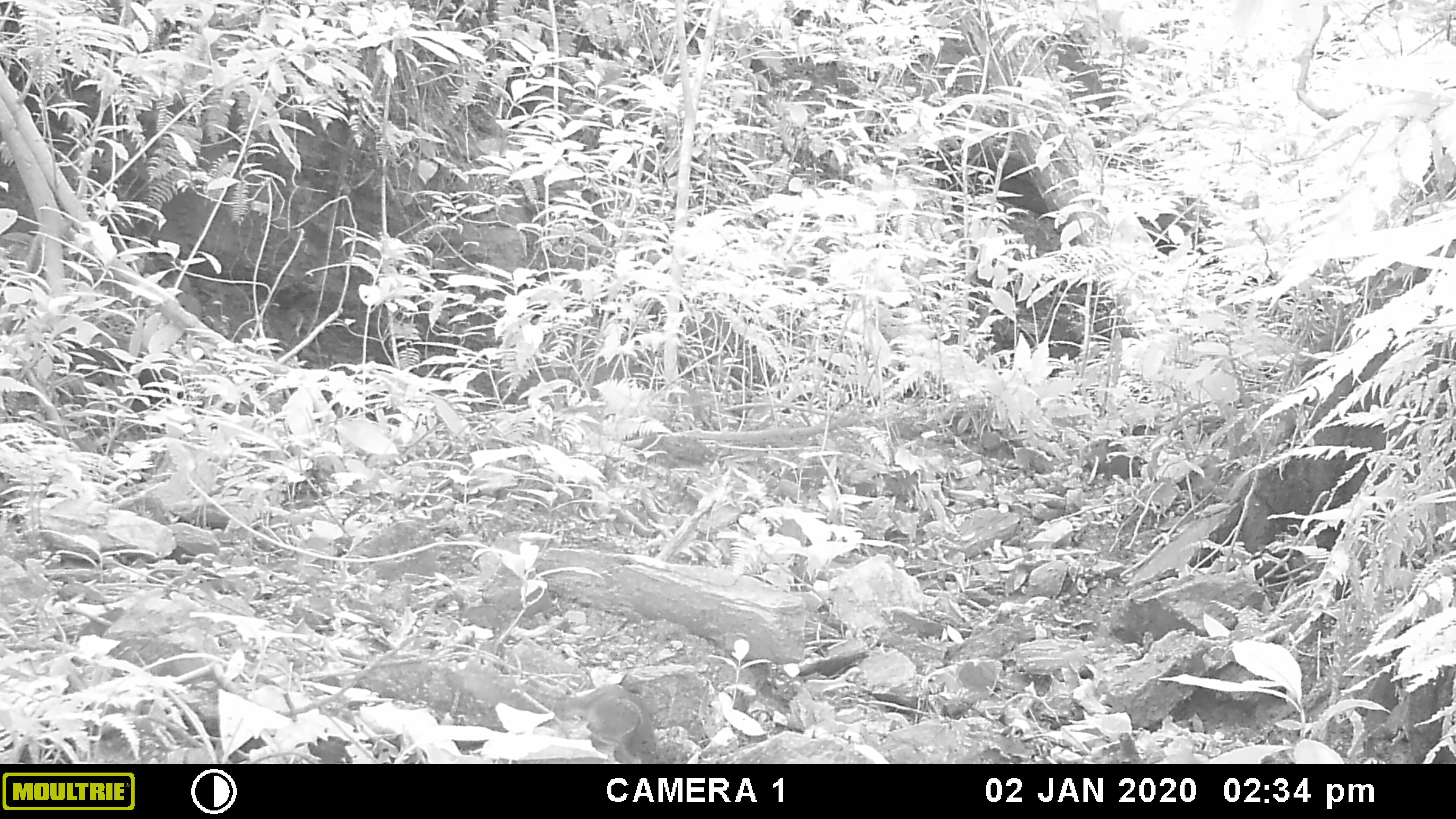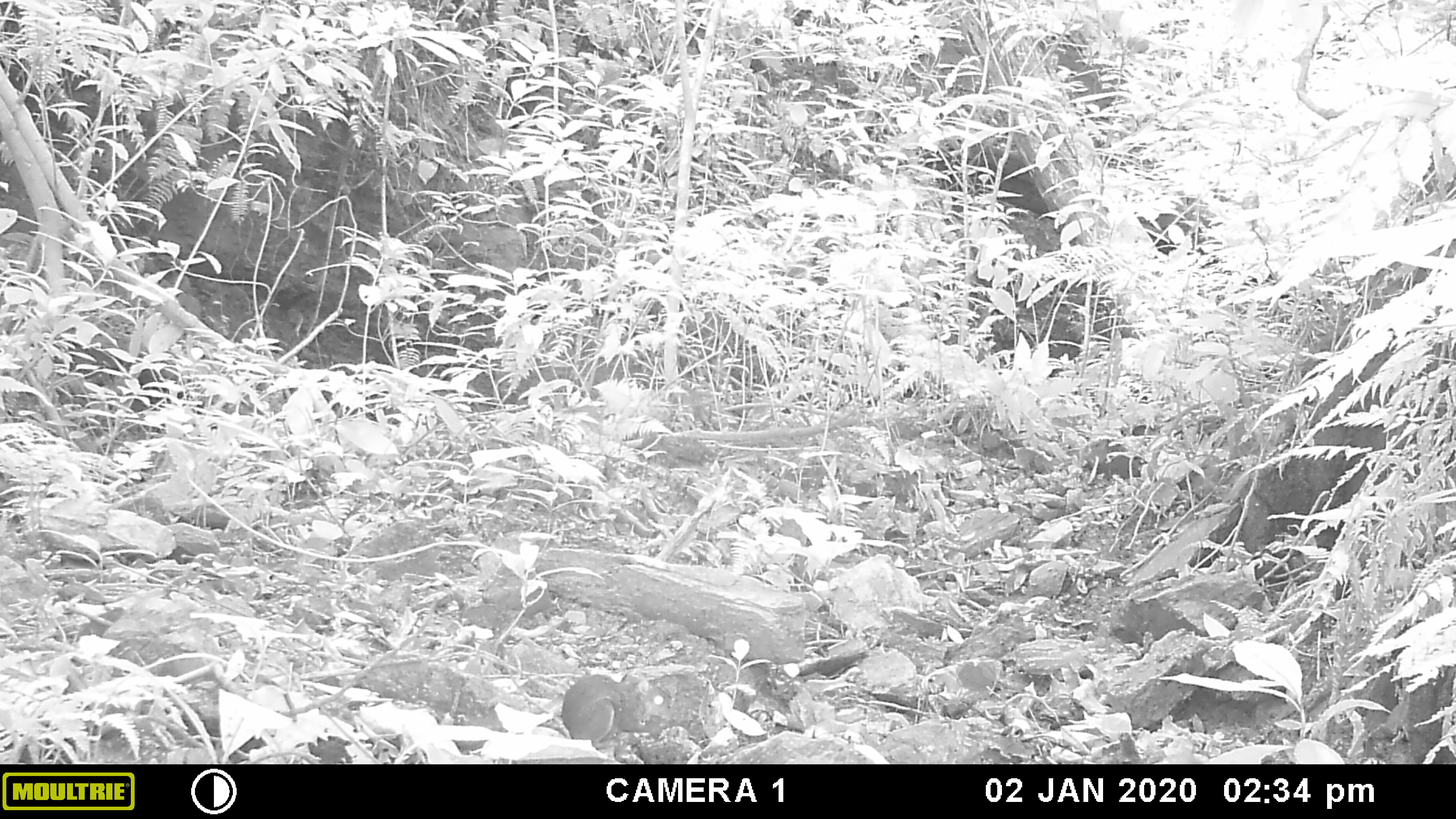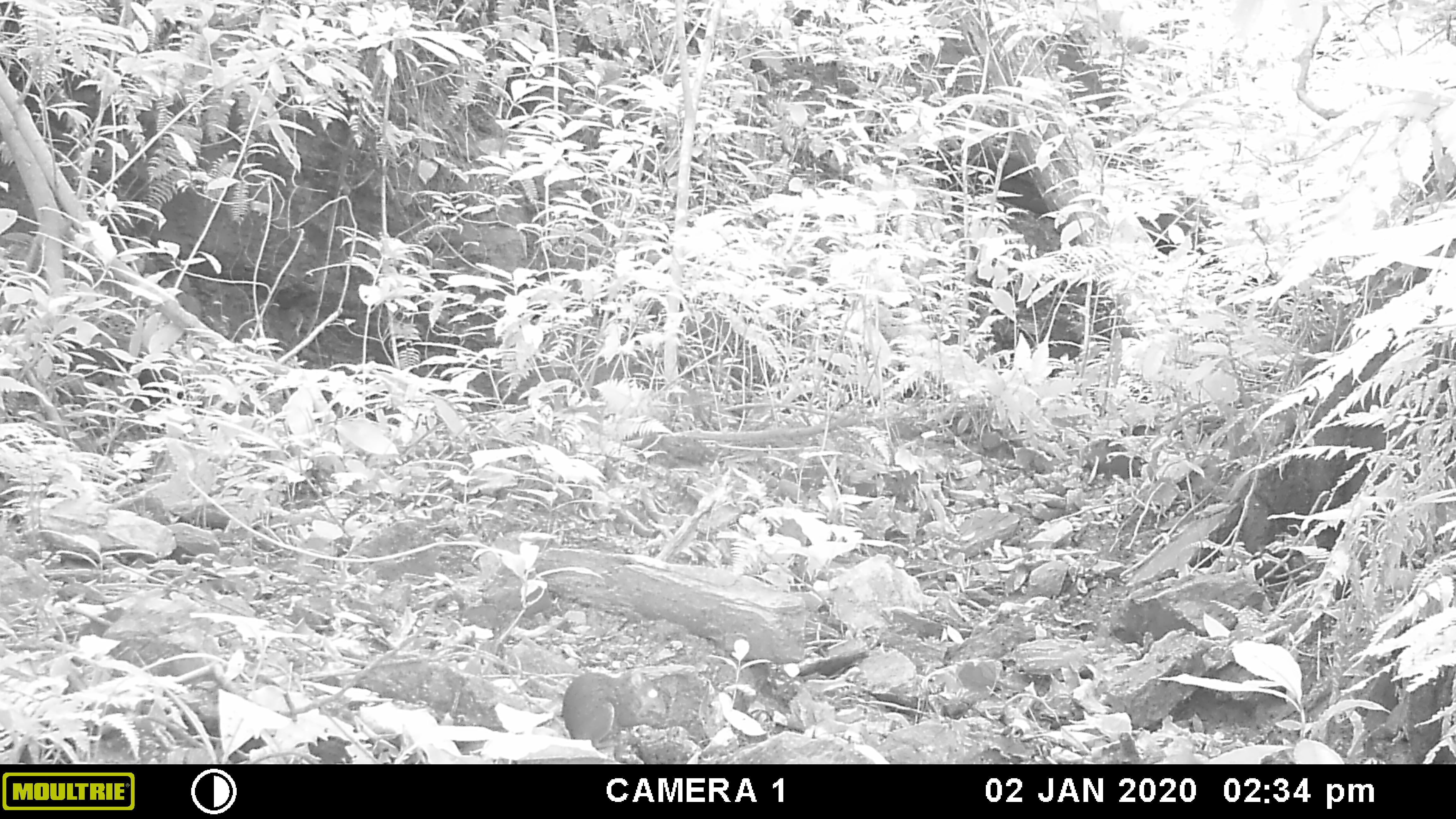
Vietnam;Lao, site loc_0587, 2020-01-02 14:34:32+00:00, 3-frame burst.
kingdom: Animalia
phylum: Chordata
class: Mammalia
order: Rodentia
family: Sciuridae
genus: Dremomys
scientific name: Dremomys rufigenis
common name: red-cheeked squirrel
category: red cheeked squirrel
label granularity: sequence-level